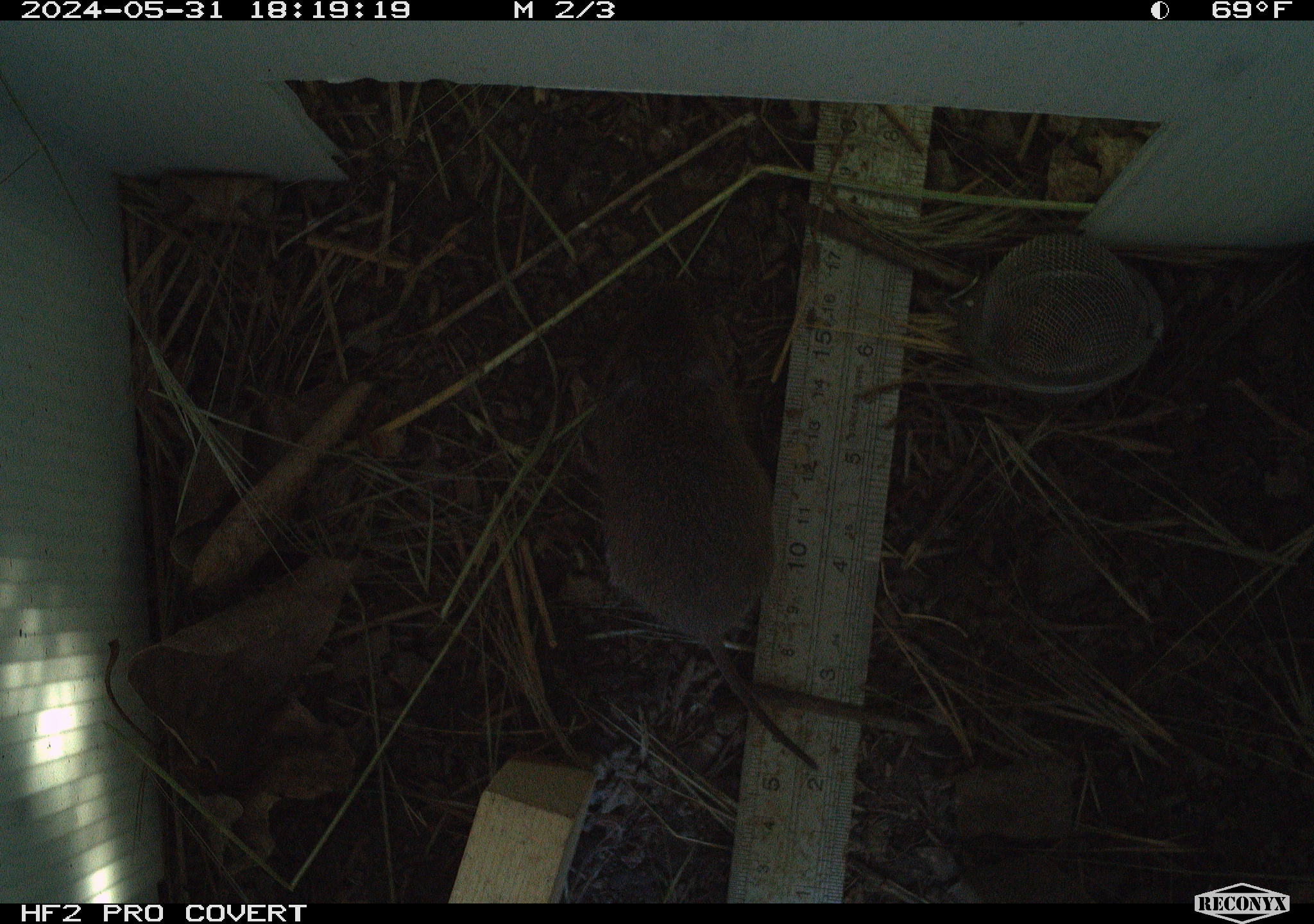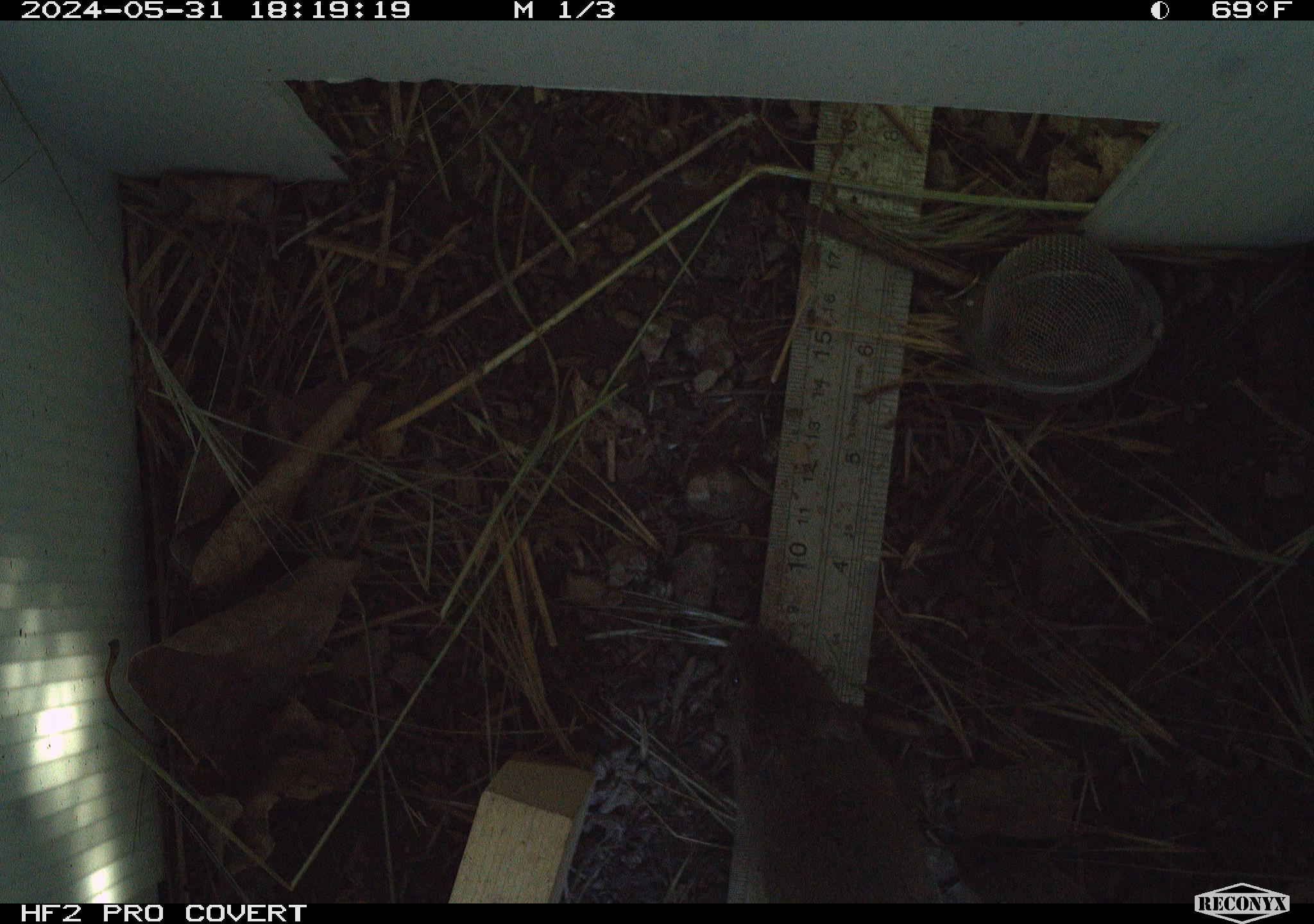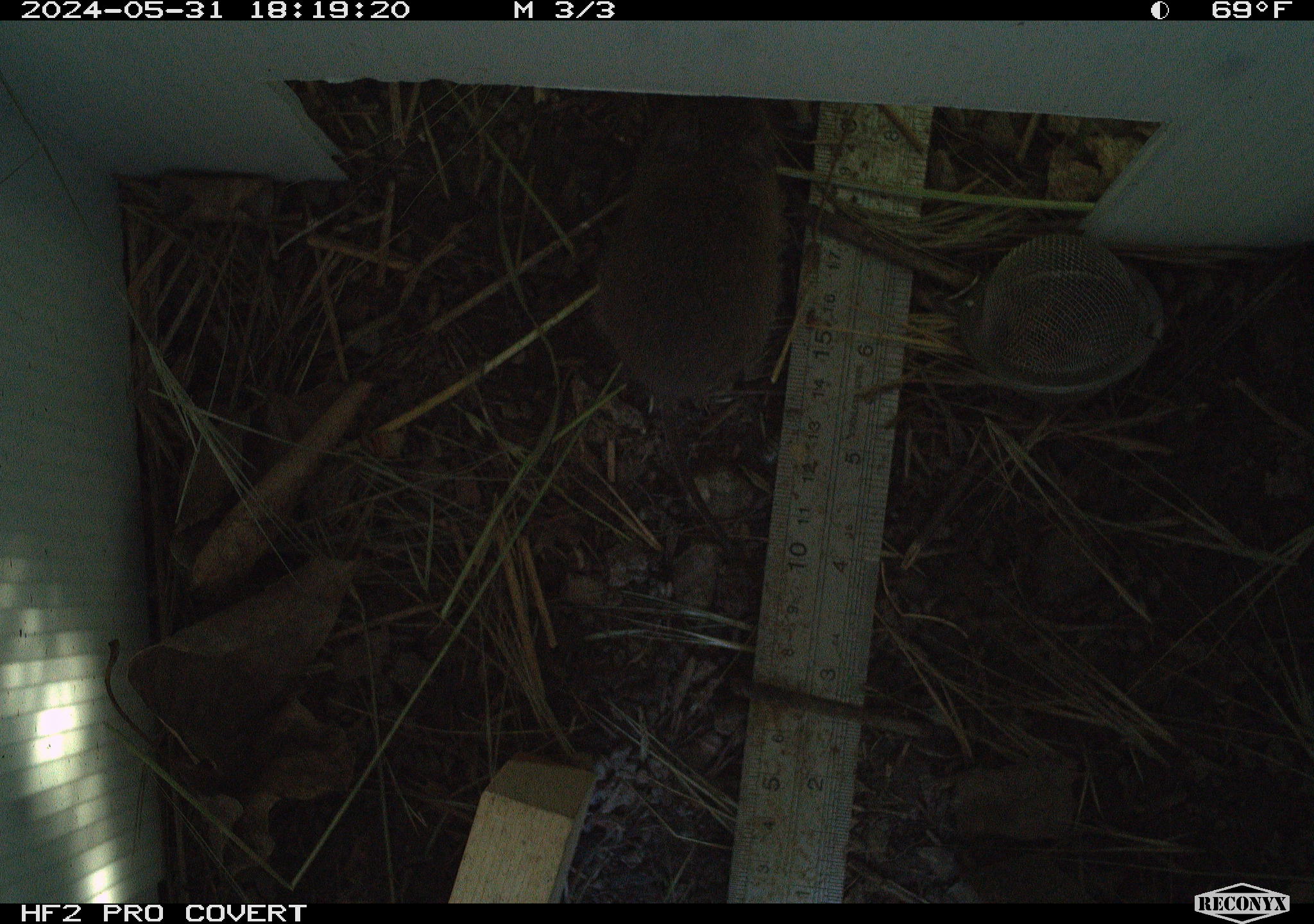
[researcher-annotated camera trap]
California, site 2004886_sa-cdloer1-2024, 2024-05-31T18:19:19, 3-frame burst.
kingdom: Animalia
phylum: Chordata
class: Mammalia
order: Rodentia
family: Cricetidae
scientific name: Arvicolinae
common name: voles, lemmings, and muskrats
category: arvicolinae subfamily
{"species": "arvicolinae subfamily (voles, lemmings, and muskrats) (Arvicolinae)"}